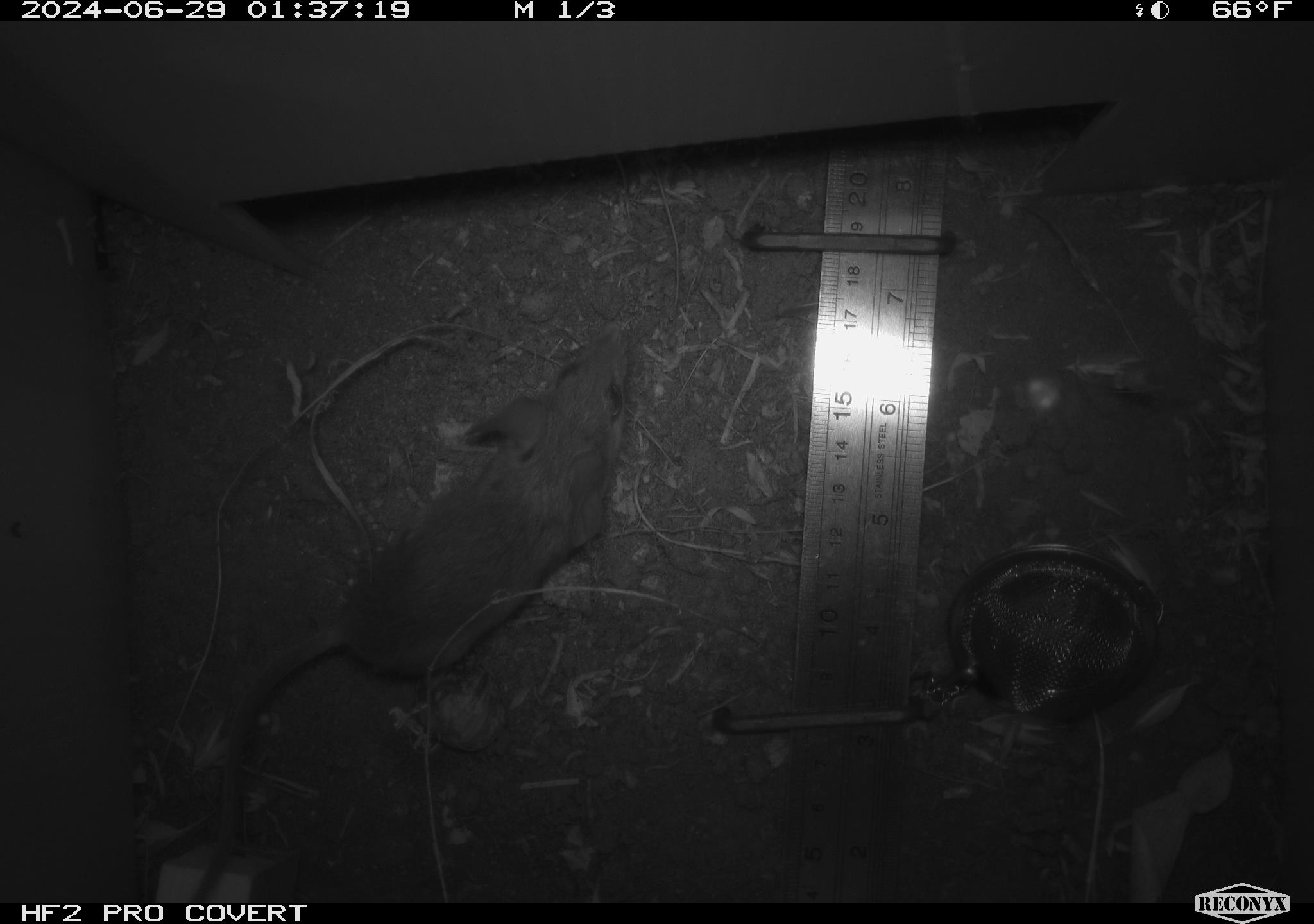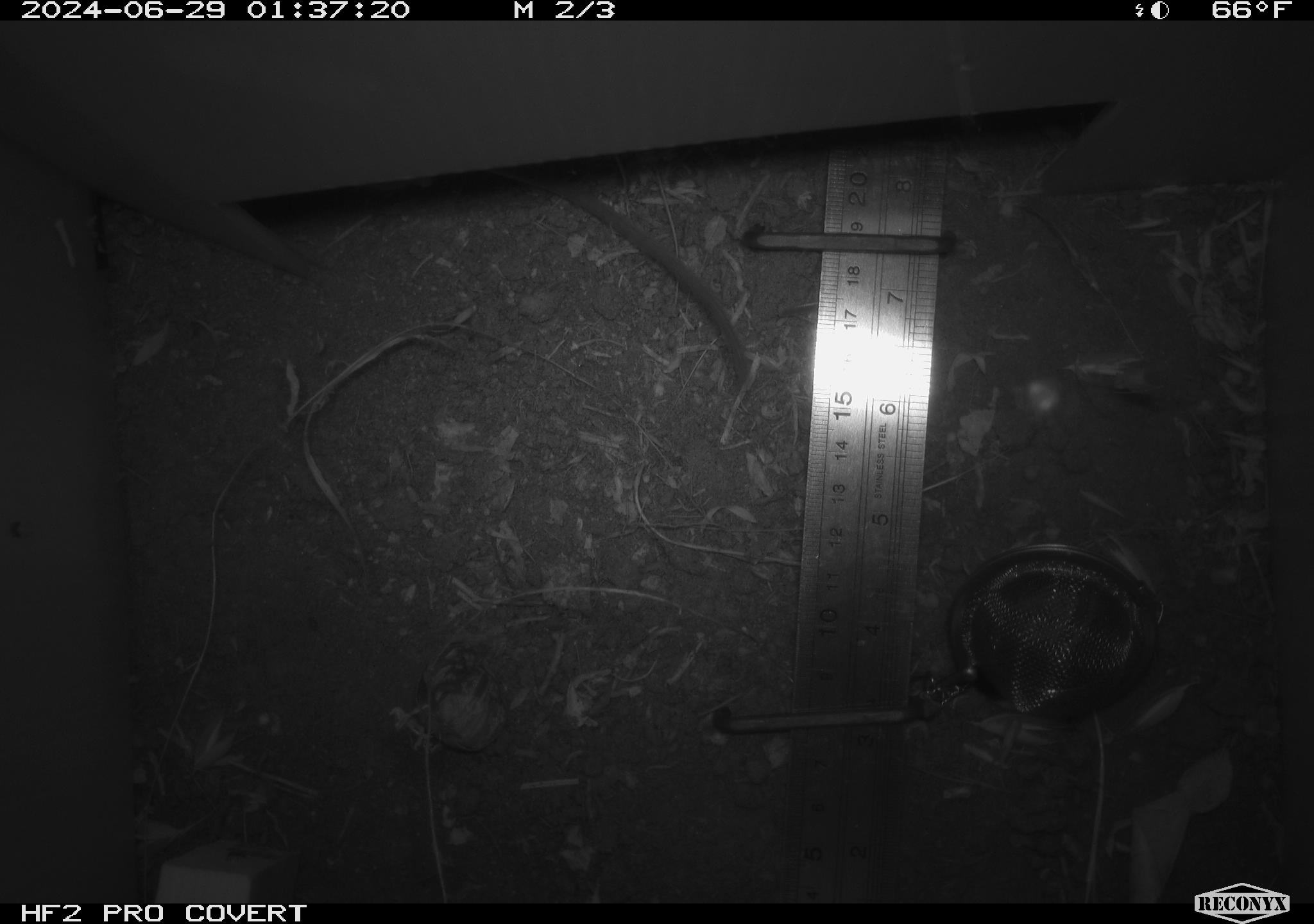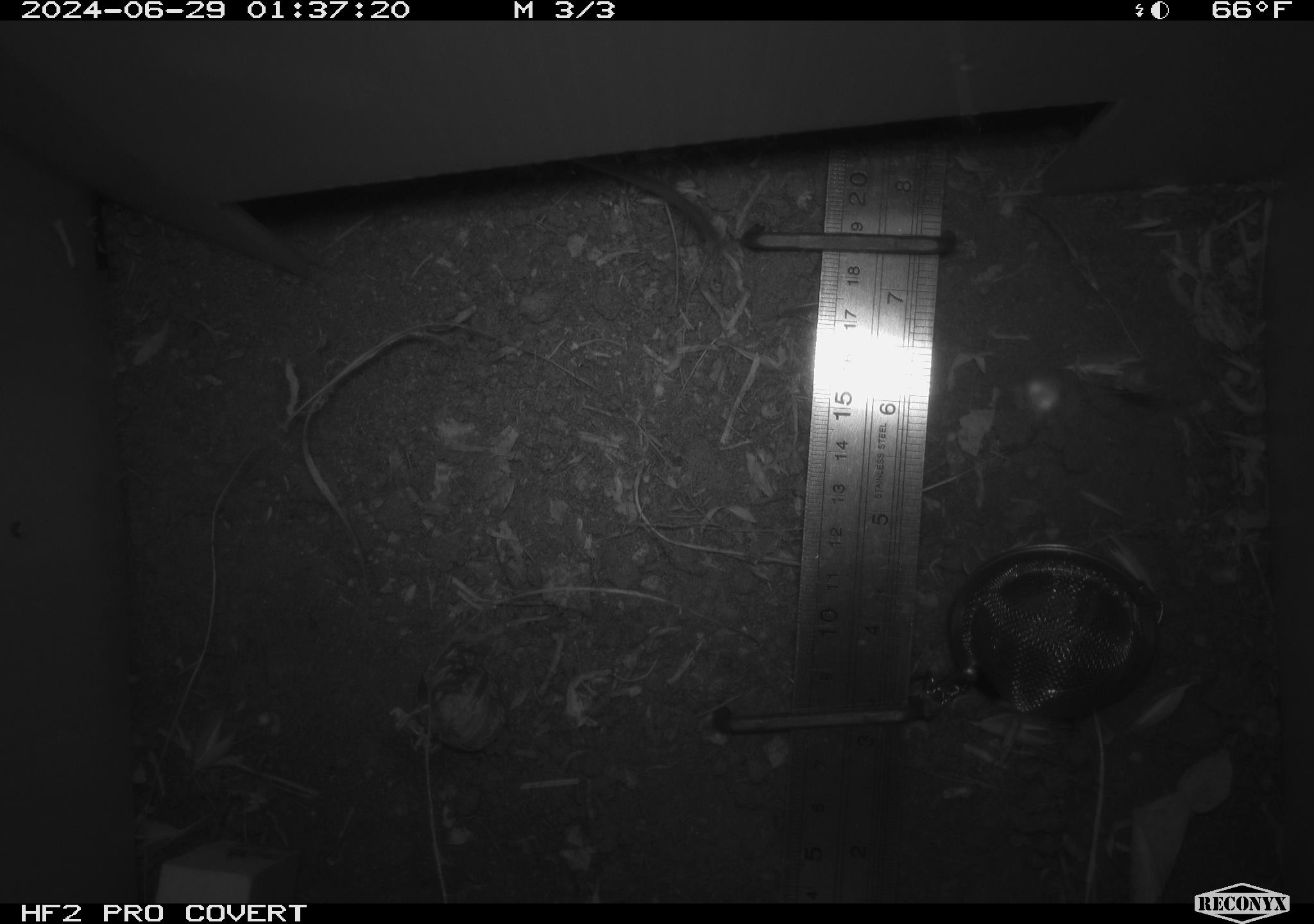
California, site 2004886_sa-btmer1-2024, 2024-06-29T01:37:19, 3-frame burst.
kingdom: Animalia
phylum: Chordata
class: Mammalia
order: Rodentia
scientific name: Rodentia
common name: mouse species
Mouse species (Rodentia).